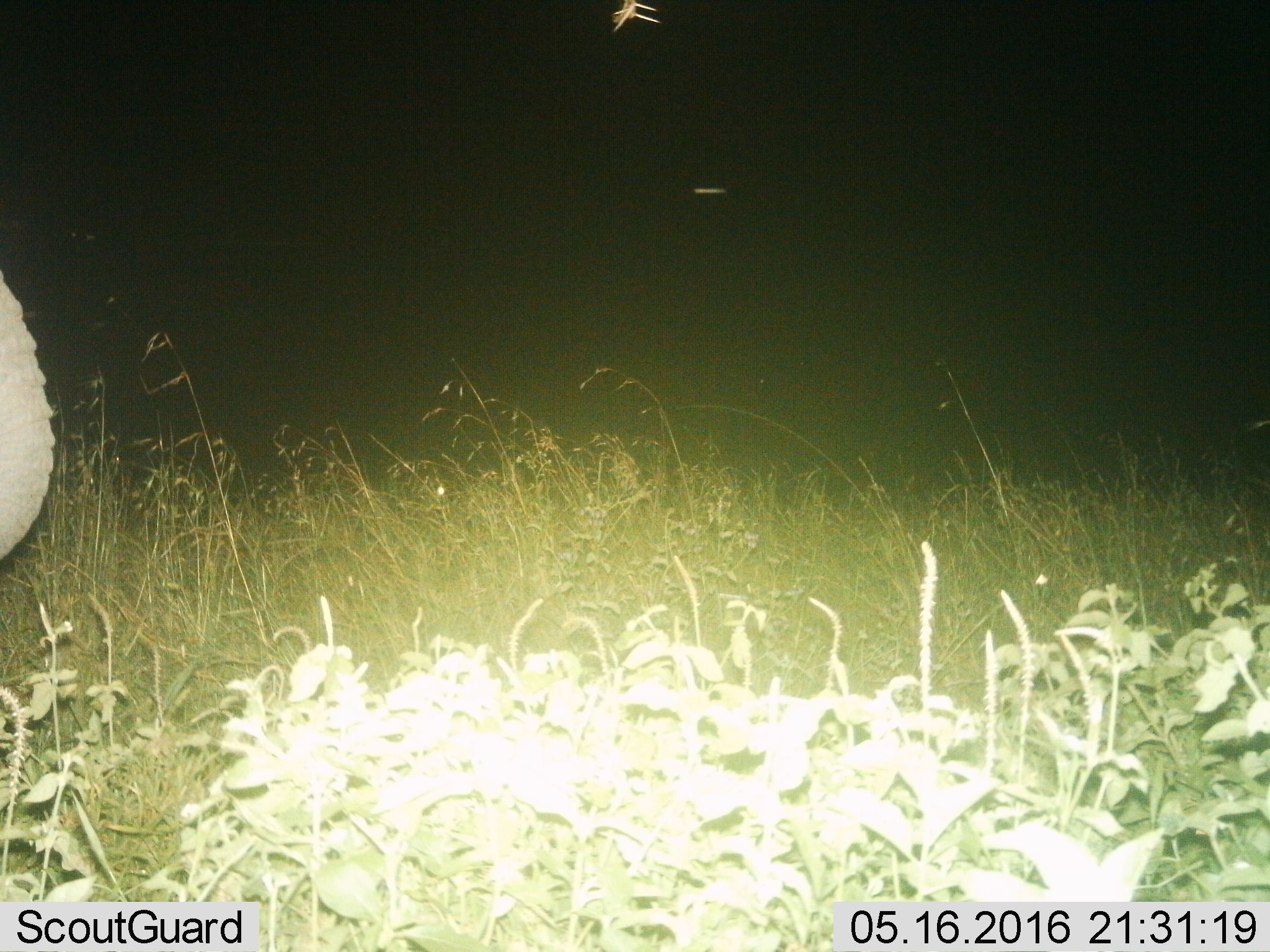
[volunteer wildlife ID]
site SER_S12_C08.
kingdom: Animalia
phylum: Chordata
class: Mammalia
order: Proboscidea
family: Elephantidae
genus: Loxodonta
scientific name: Loxodonta africana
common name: african bush elephant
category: elephant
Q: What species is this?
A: Elephant (african bush elephant) (Loxodonta africana).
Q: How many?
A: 1.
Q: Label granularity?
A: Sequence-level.